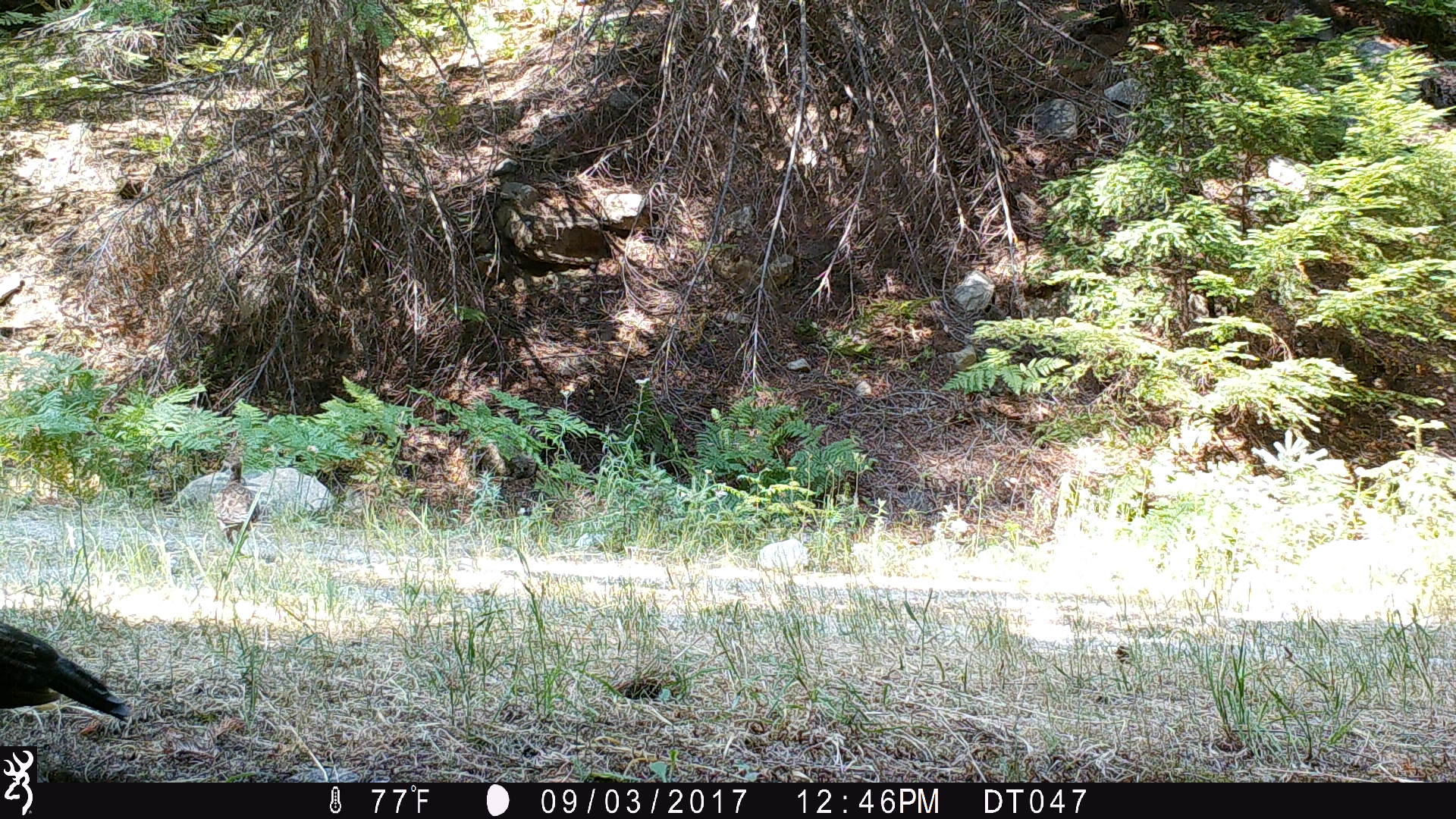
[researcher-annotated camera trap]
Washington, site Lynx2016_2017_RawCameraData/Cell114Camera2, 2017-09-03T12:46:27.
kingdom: Animalia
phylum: Chordata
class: Aves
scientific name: Aves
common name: birds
Aves (birds). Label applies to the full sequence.